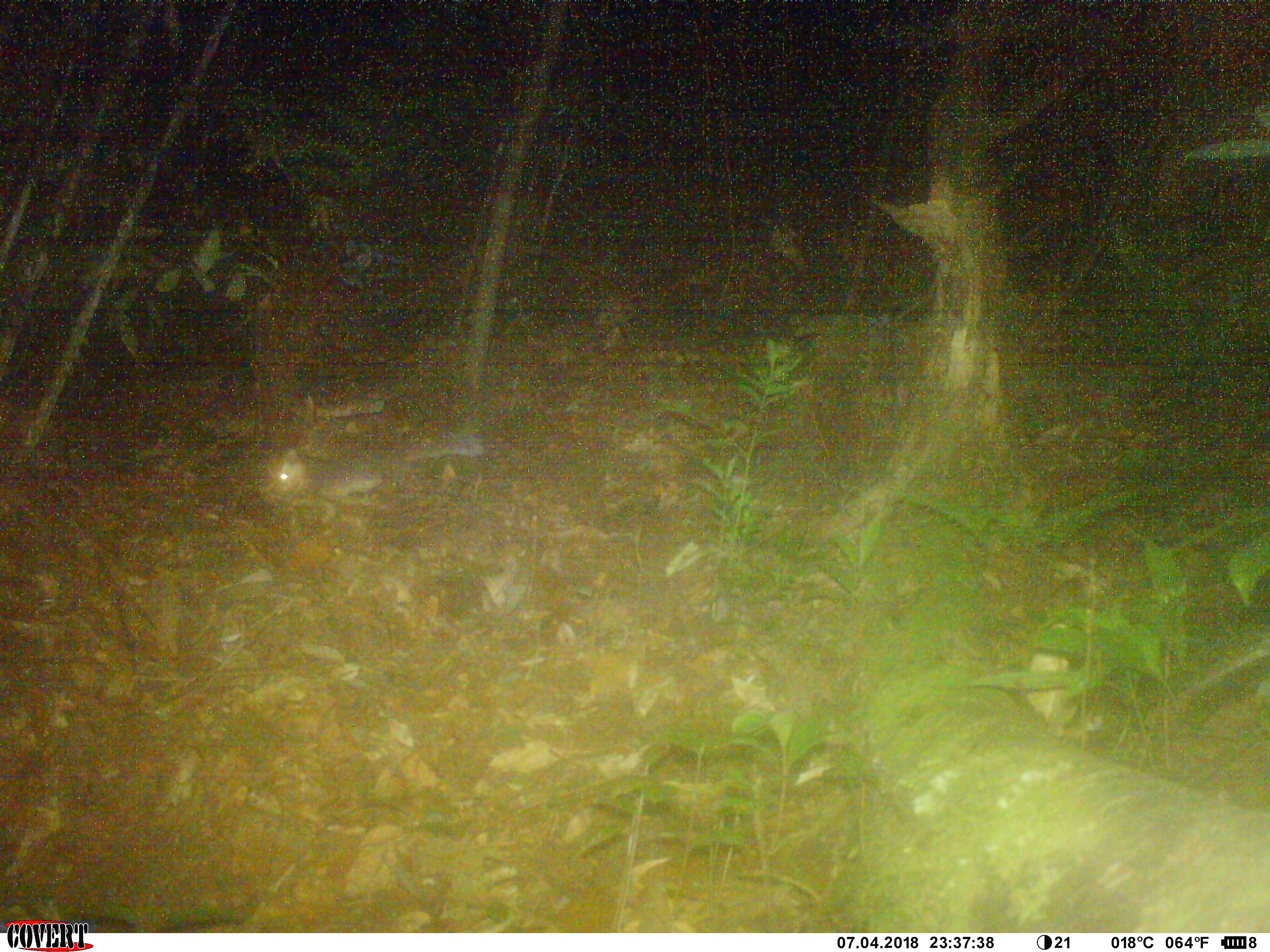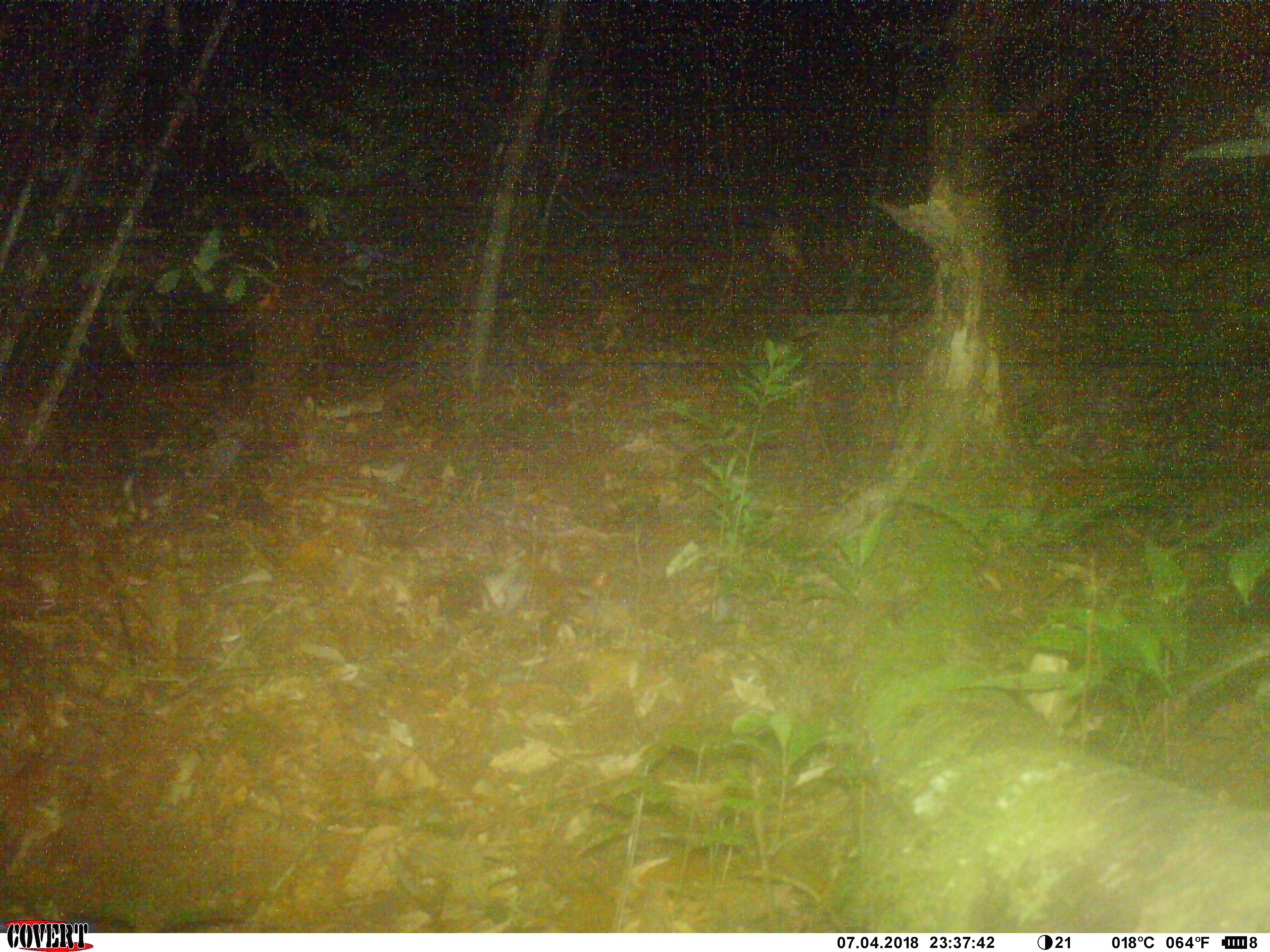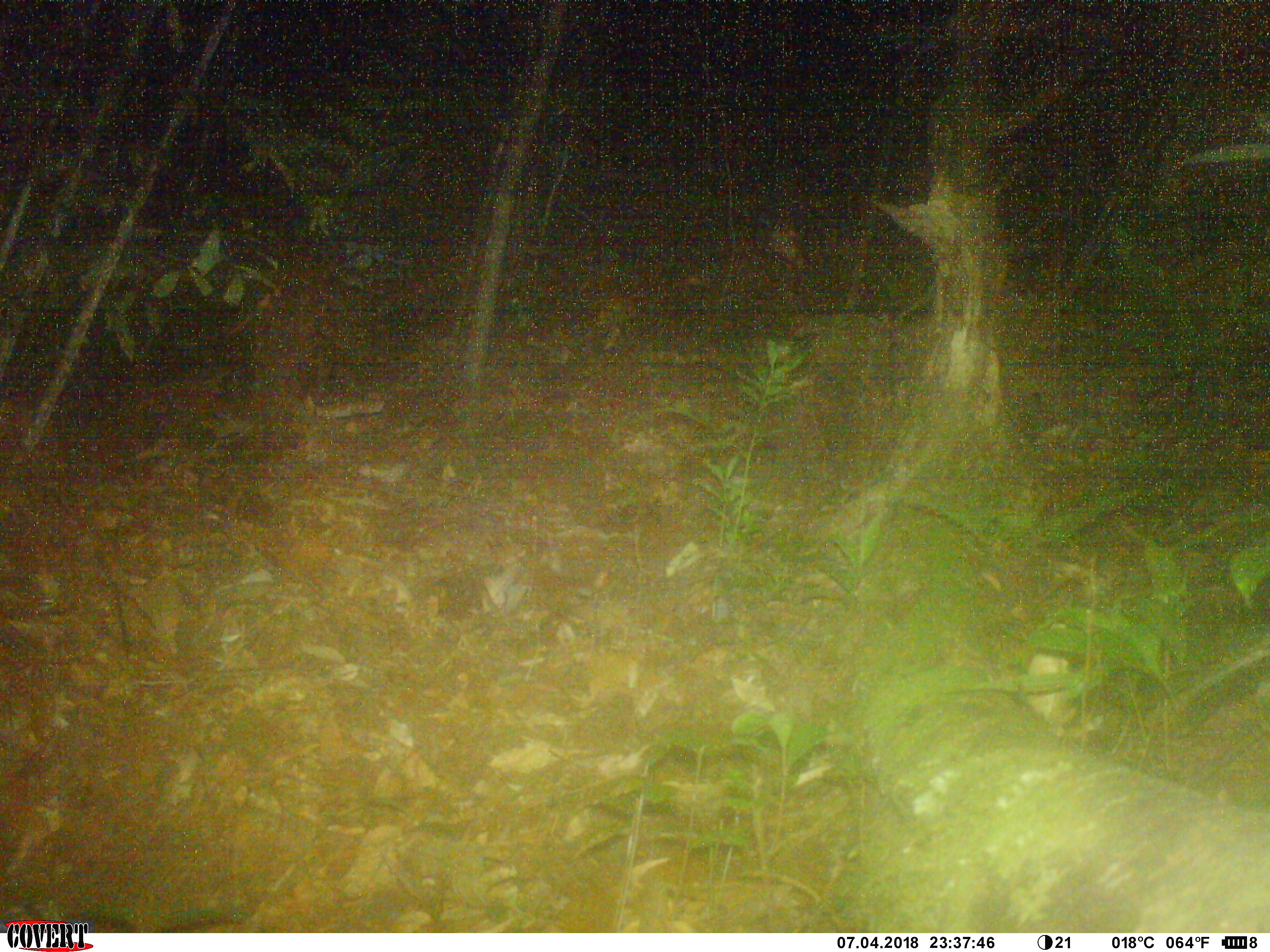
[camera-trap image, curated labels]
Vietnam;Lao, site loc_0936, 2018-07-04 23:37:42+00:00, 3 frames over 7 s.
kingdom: Animalia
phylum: Chordata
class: Mammalia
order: Carnivora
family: Mustelidae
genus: Melogale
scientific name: Melogale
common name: ferret badger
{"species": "ferret badger (Melogale)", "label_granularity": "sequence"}